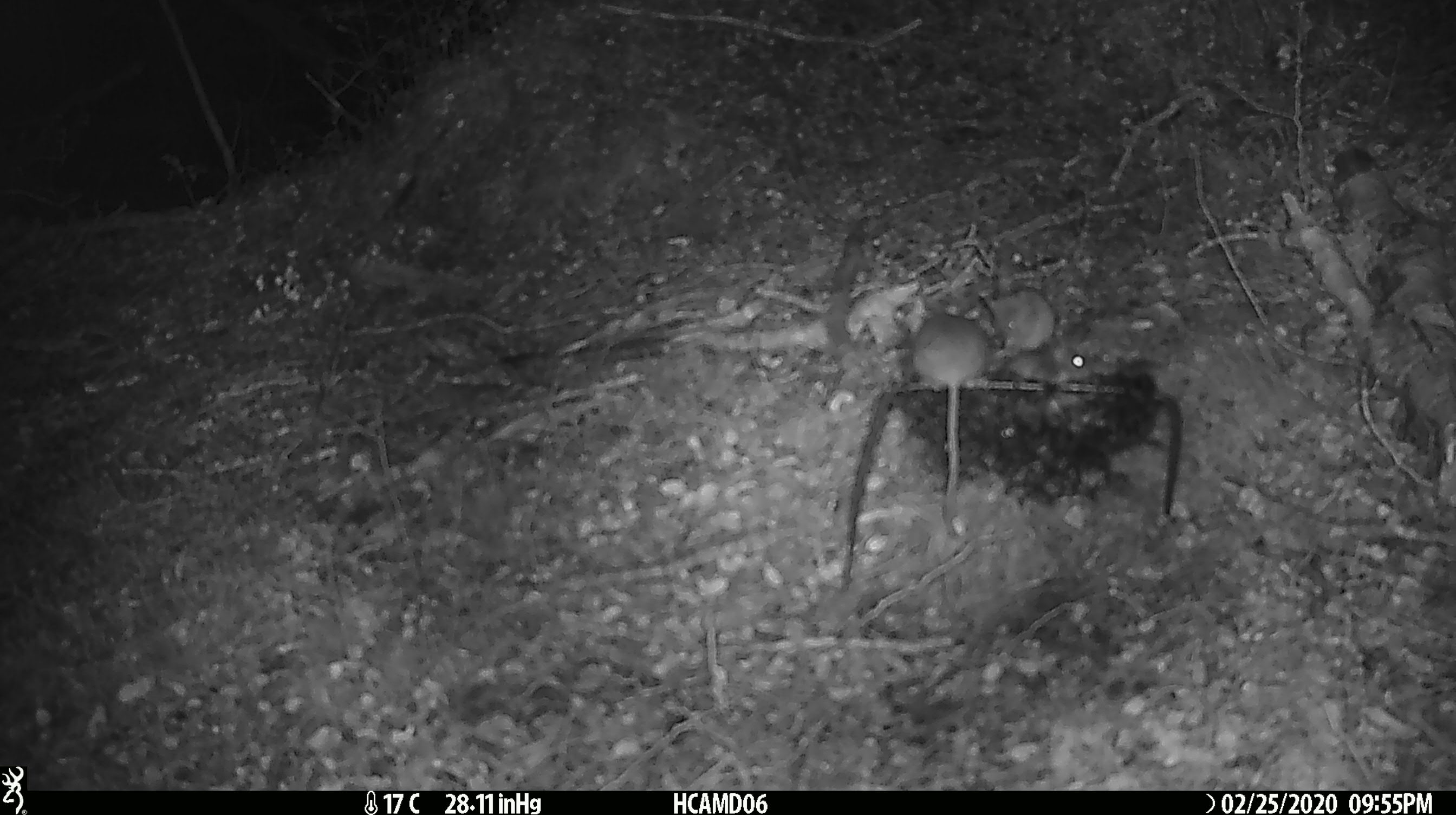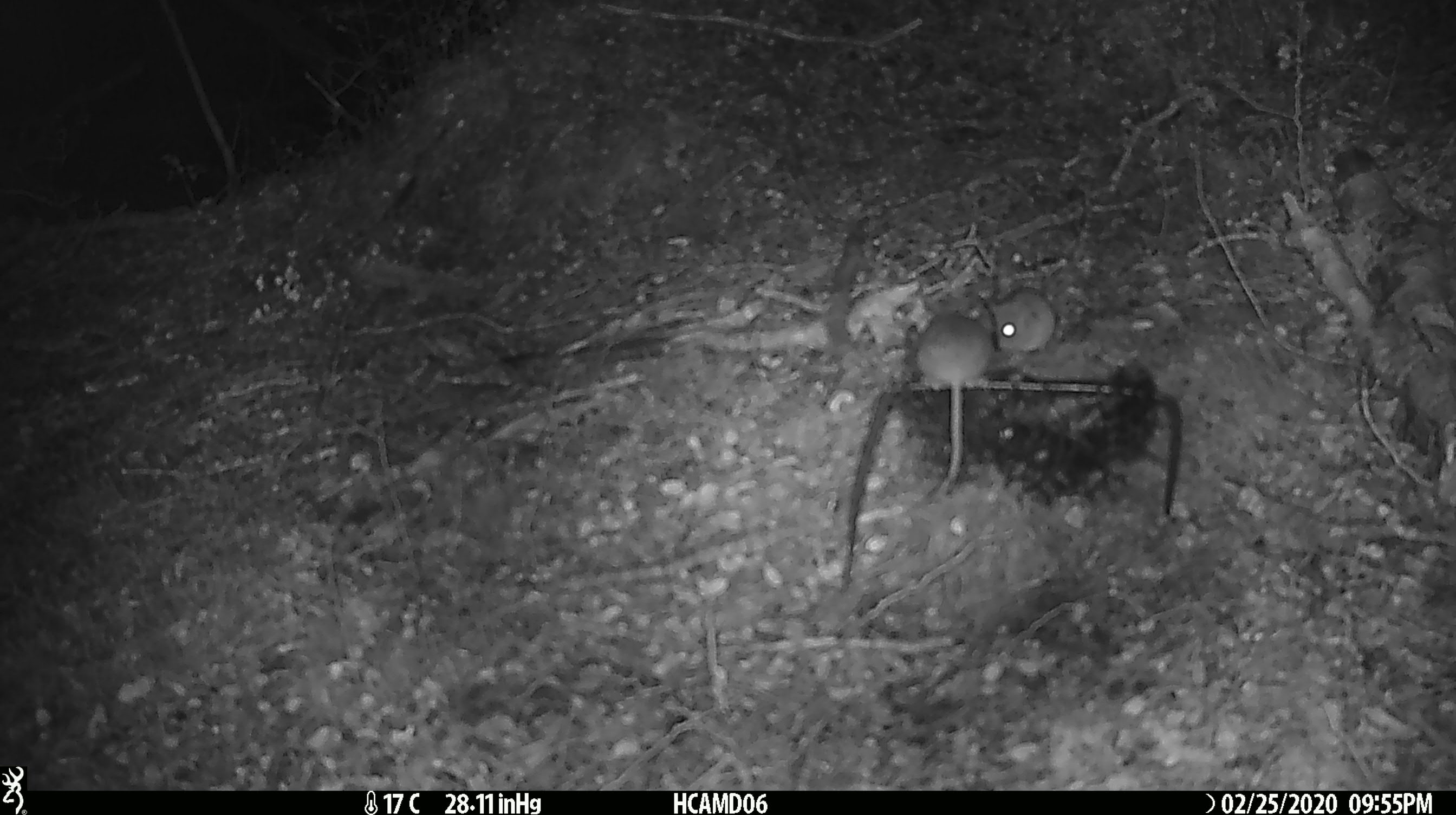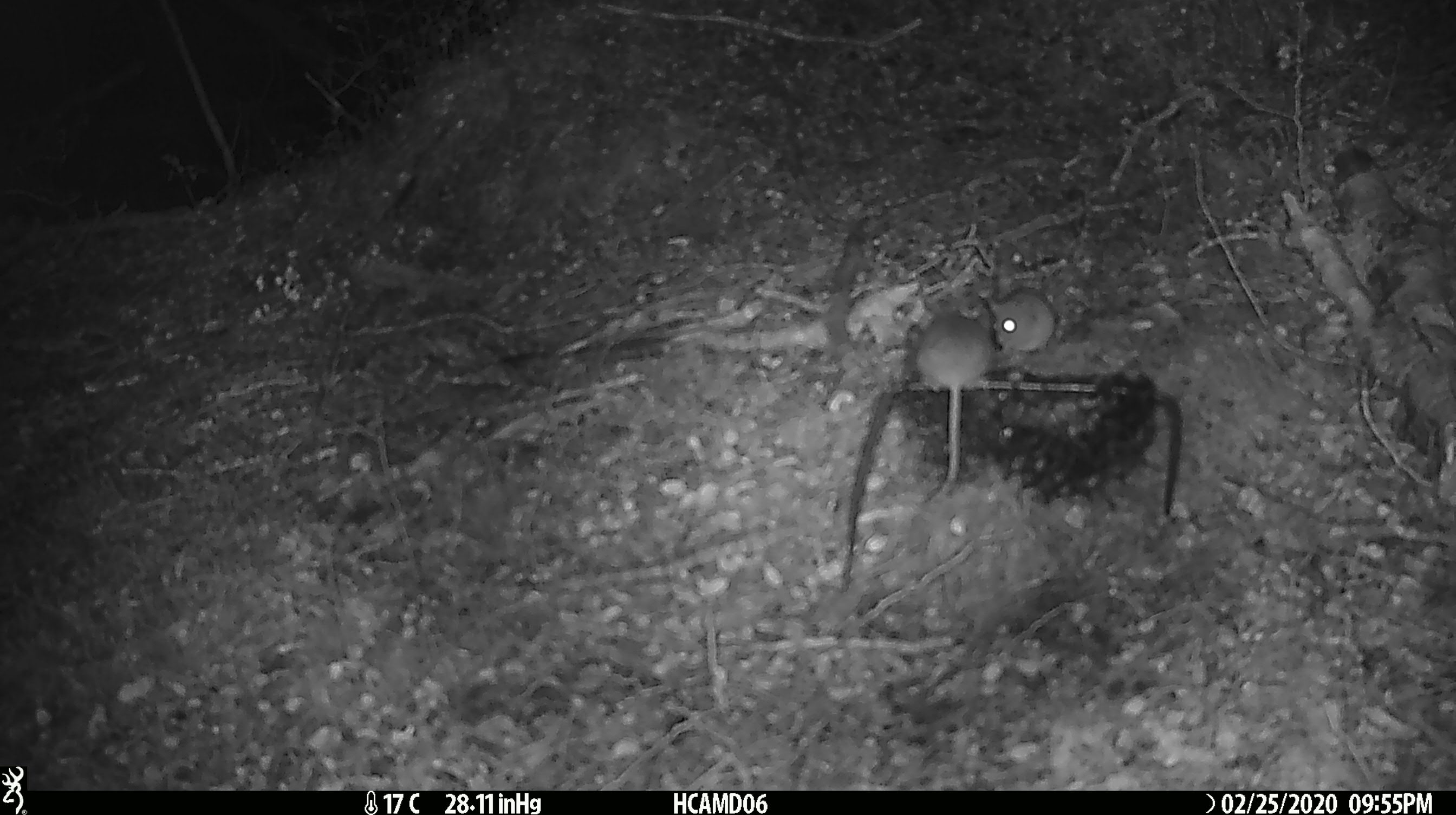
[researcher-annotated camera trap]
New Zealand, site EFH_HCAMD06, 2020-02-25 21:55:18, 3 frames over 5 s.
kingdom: Animalia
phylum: Chordata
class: Mammalia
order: Rodentia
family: Muridae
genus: Mus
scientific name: Mus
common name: mouse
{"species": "mouse (Mus)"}